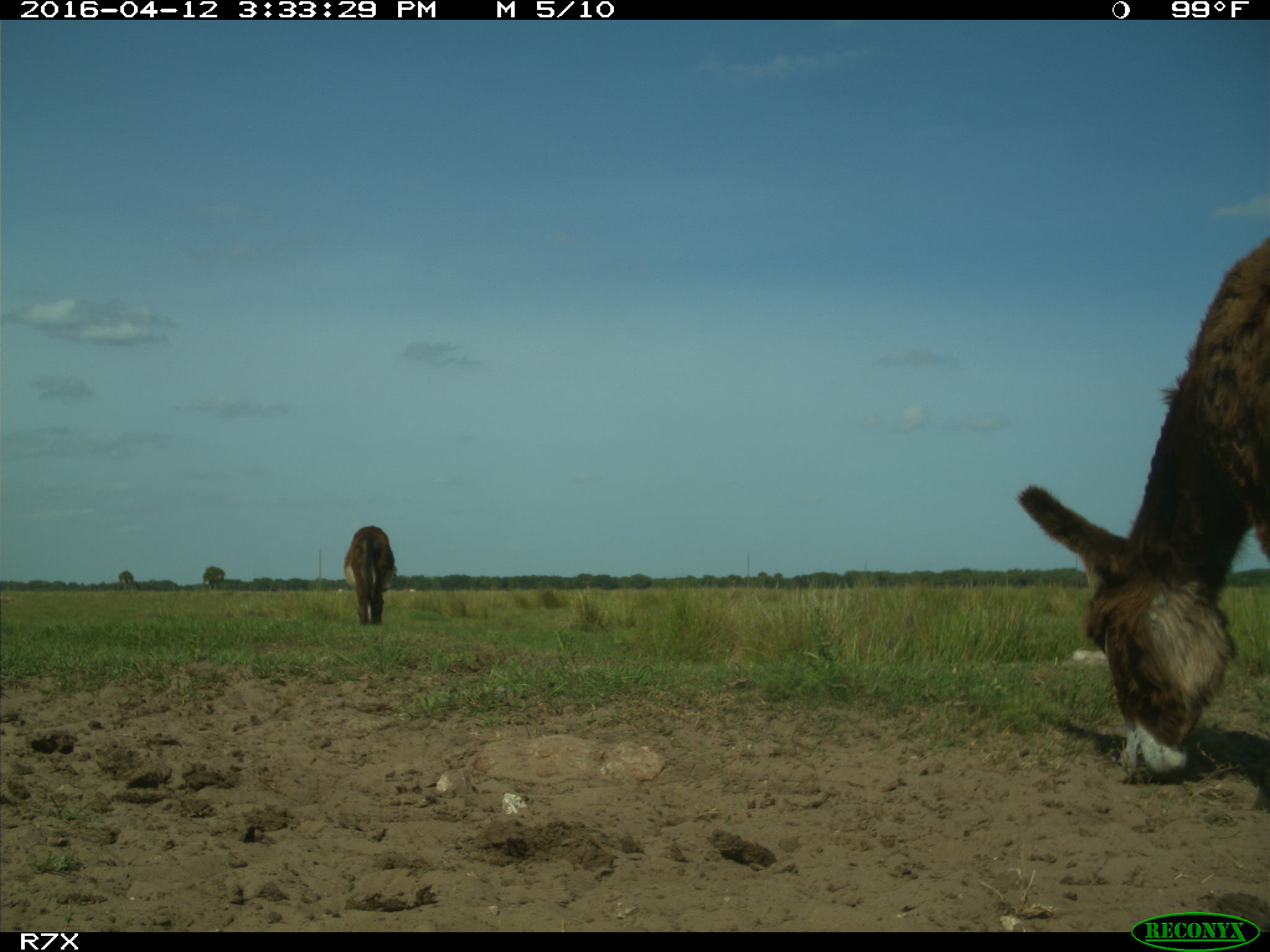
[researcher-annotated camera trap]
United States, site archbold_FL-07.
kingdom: Animalia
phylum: Chordata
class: Mammalia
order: Artiodactyla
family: Bovidae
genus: Bos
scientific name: Bos taurus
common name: domestic cow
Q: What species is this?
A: Bos taurus (domestic cow).